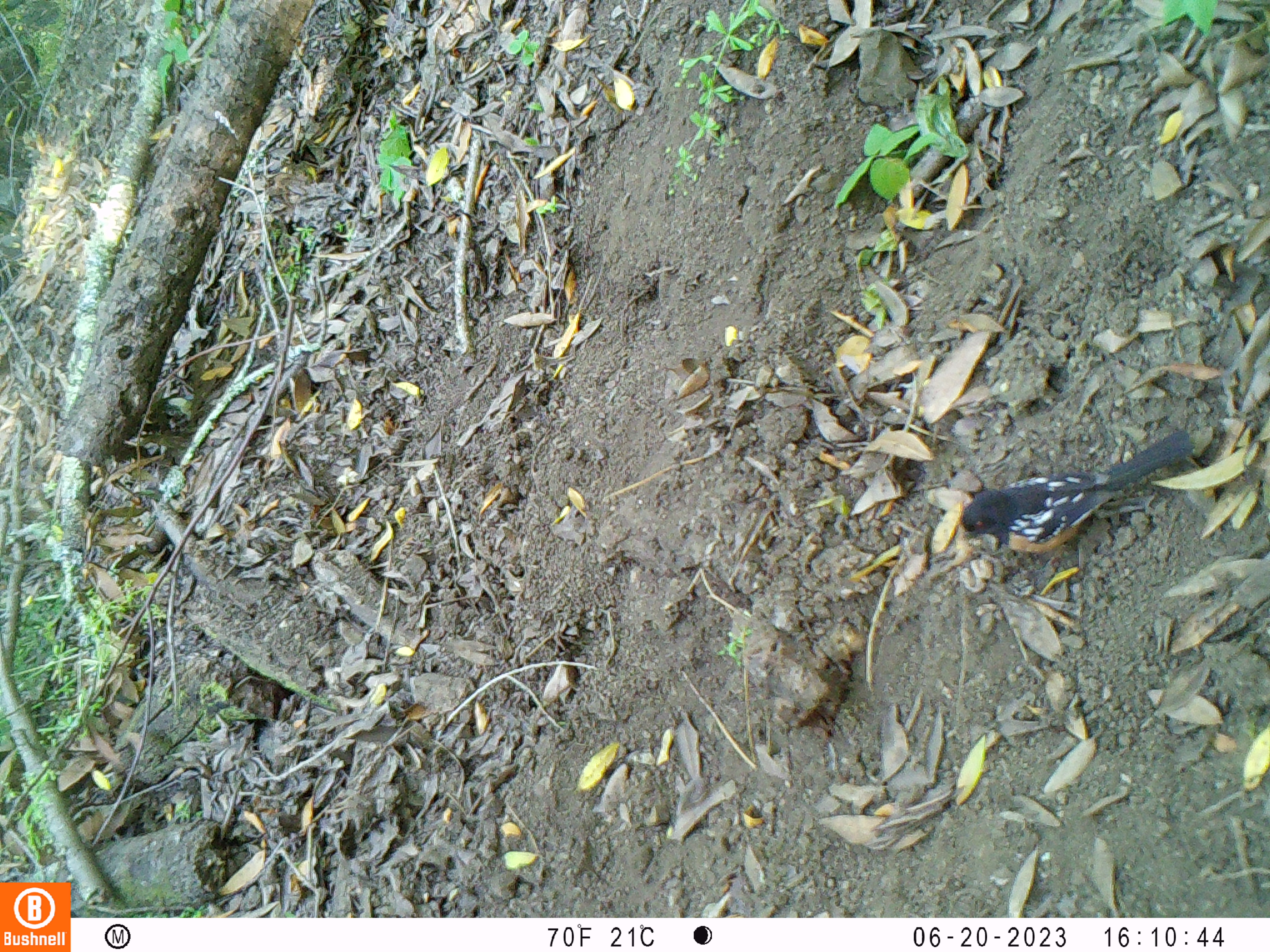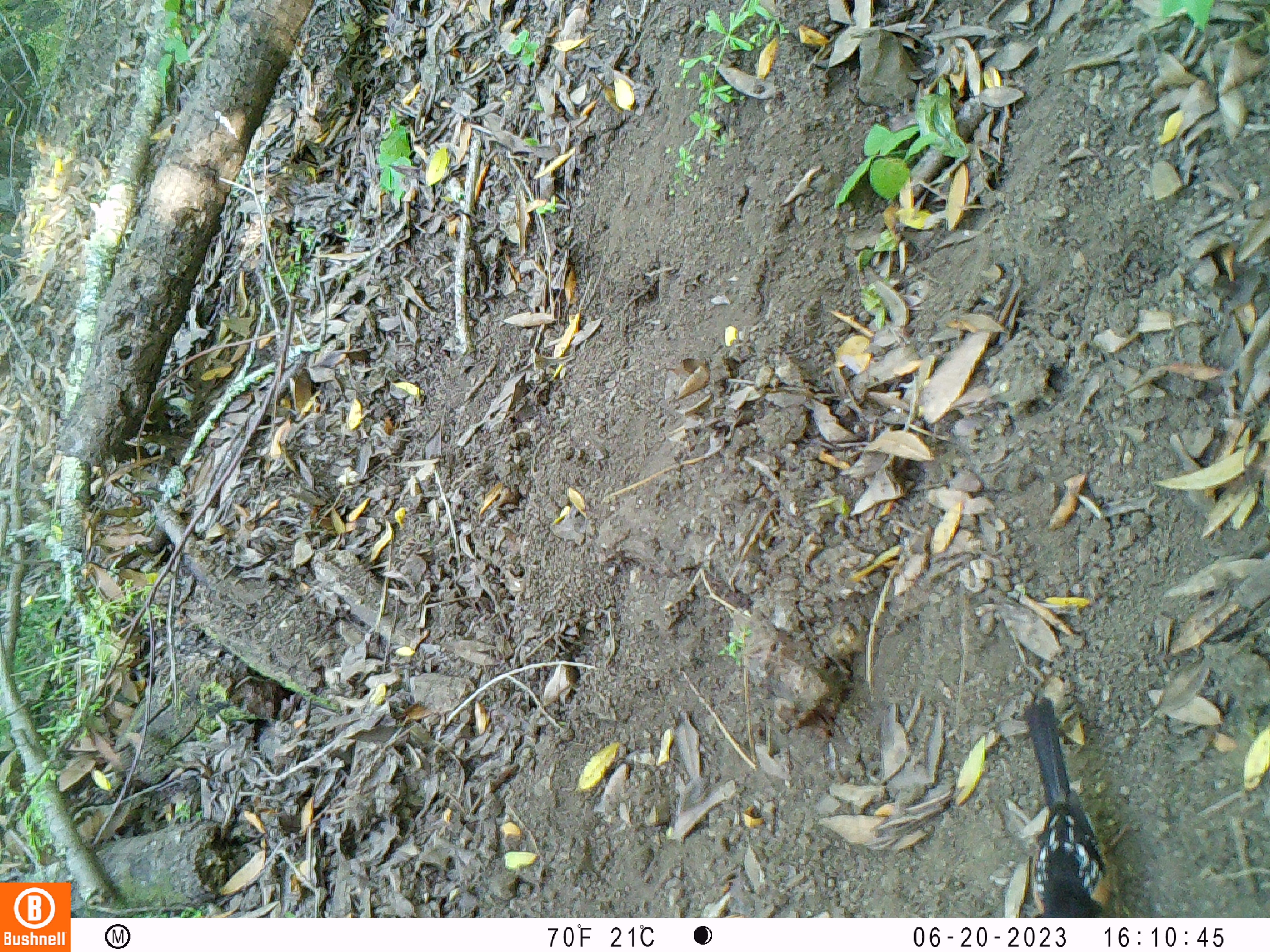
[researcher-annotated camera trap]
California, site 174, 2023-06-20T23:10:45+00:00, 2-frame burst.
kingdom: Animalia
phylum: Chordata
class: Aves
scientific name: Aves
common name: bird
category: unknown bird